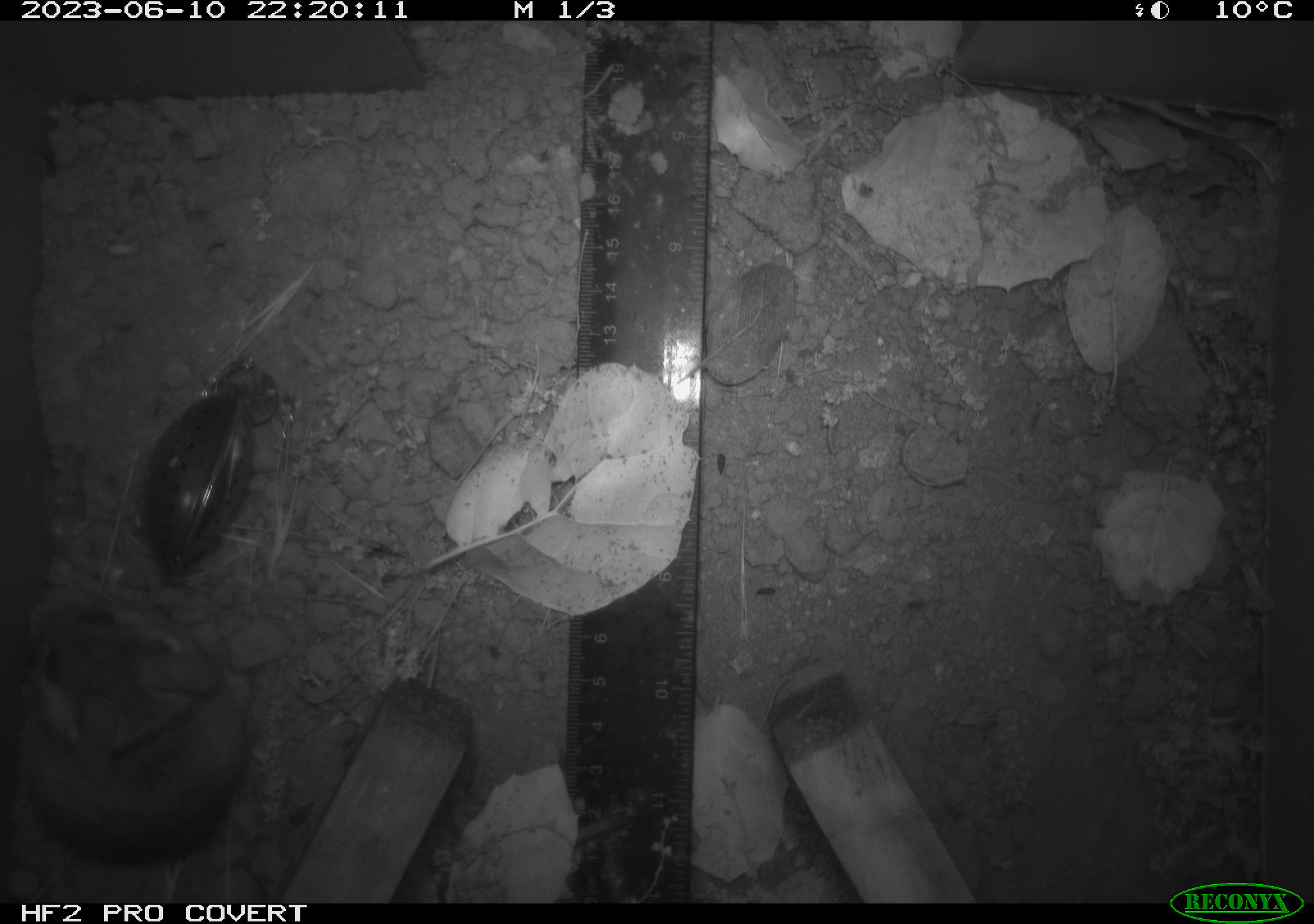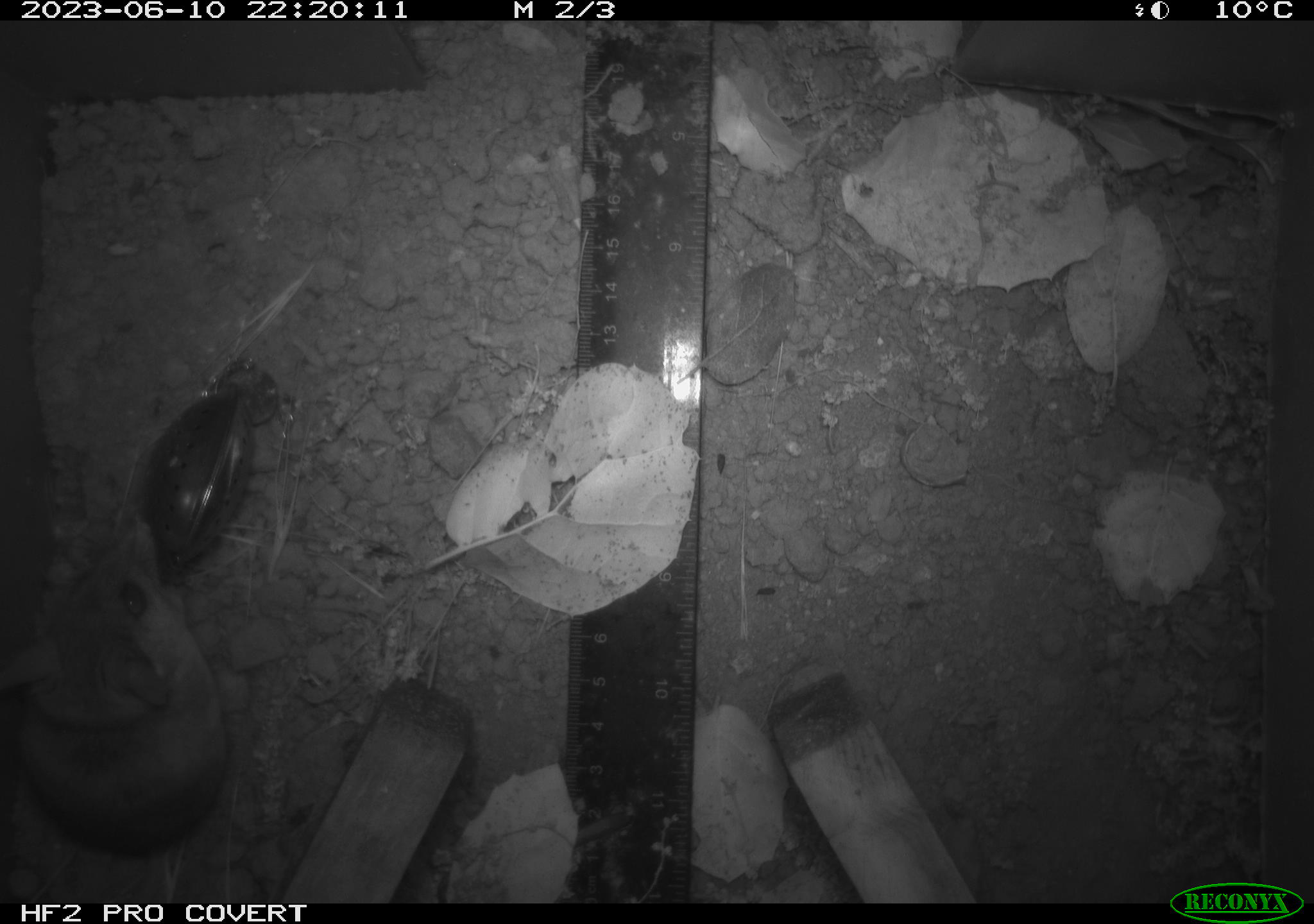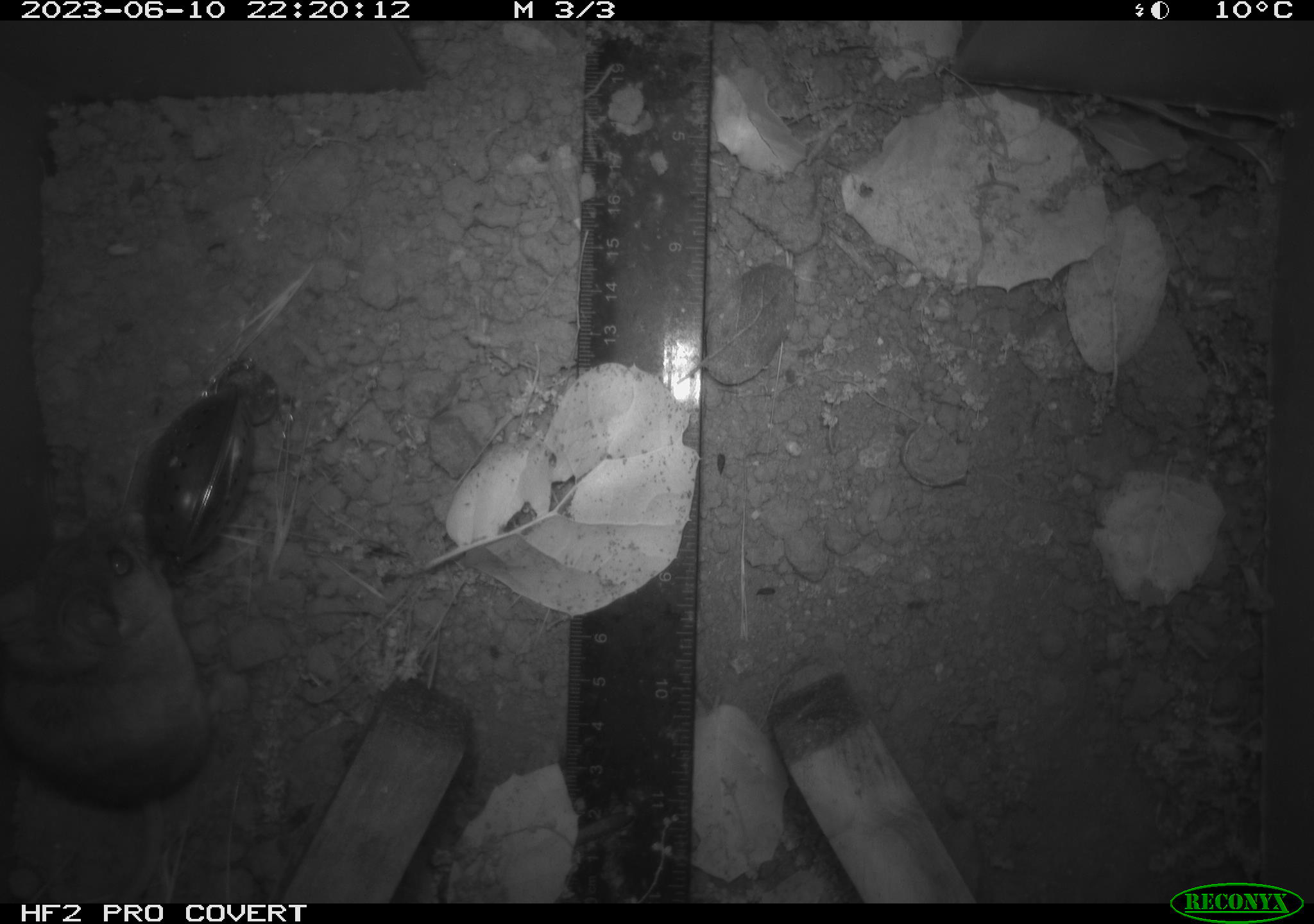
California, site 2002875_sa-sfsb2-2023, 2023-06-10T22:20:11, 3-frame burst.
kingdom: Animalia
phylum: Chordata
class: Mammalia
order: Rodentia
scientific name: Rodentia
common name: mouse species